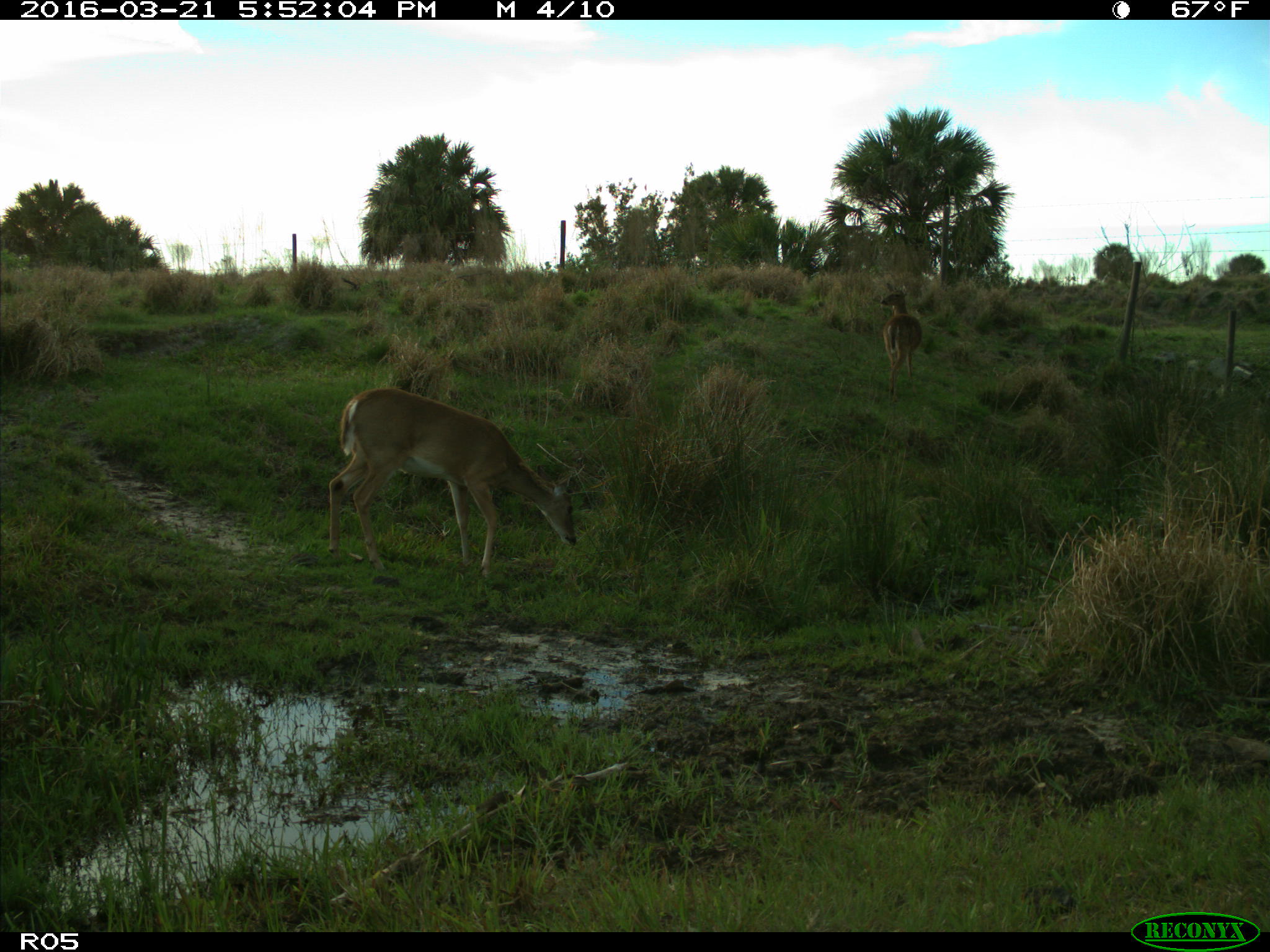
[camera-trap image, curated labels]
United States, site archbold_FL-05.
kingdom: Animalia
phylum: Chordata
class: Mammalia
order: Artiodactyla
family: Cervidae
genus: Odocoileus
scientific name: Odocoileus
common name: deer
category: unidentified deer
Unidentified deer (deer) (Odocoileus).